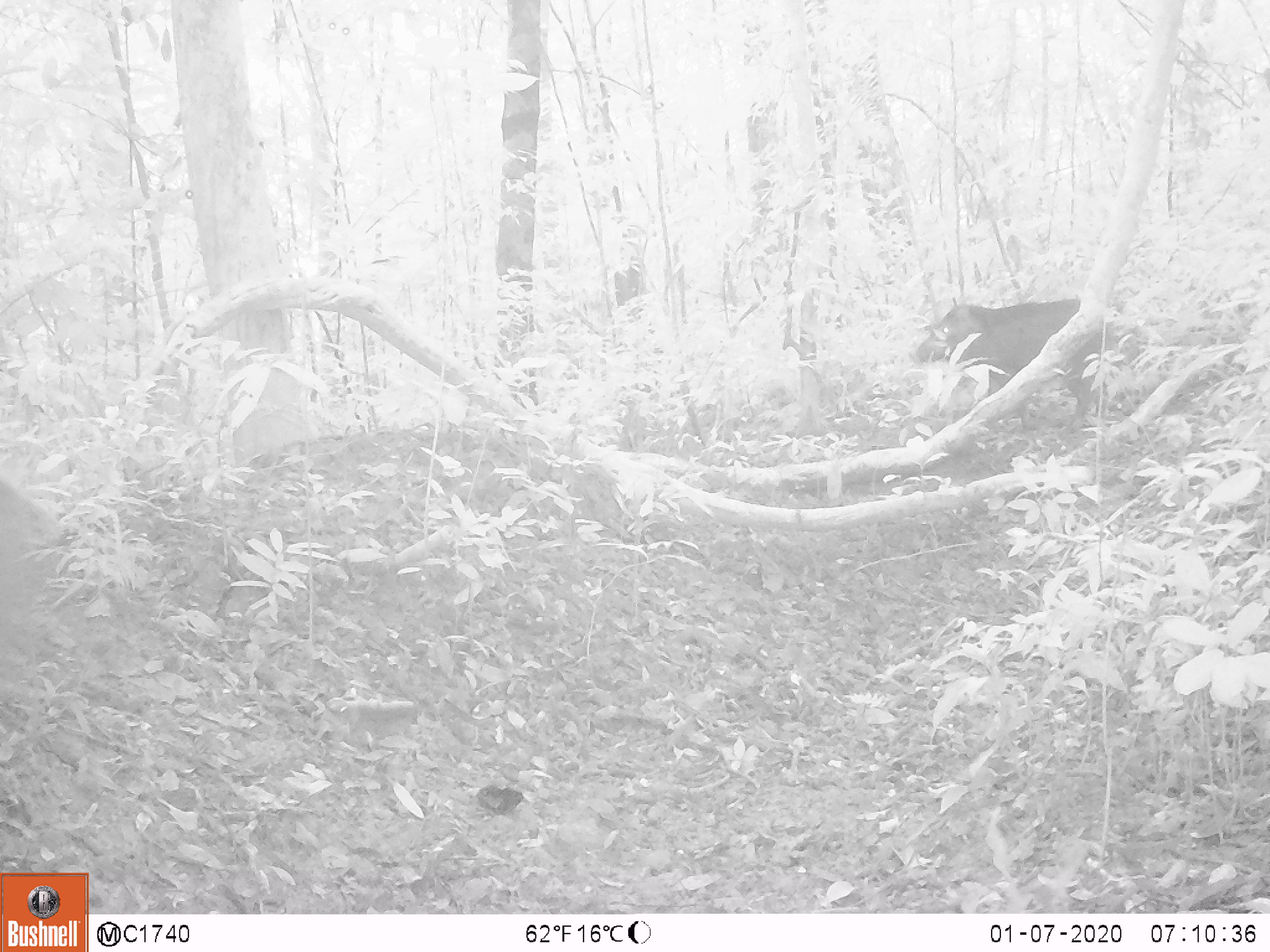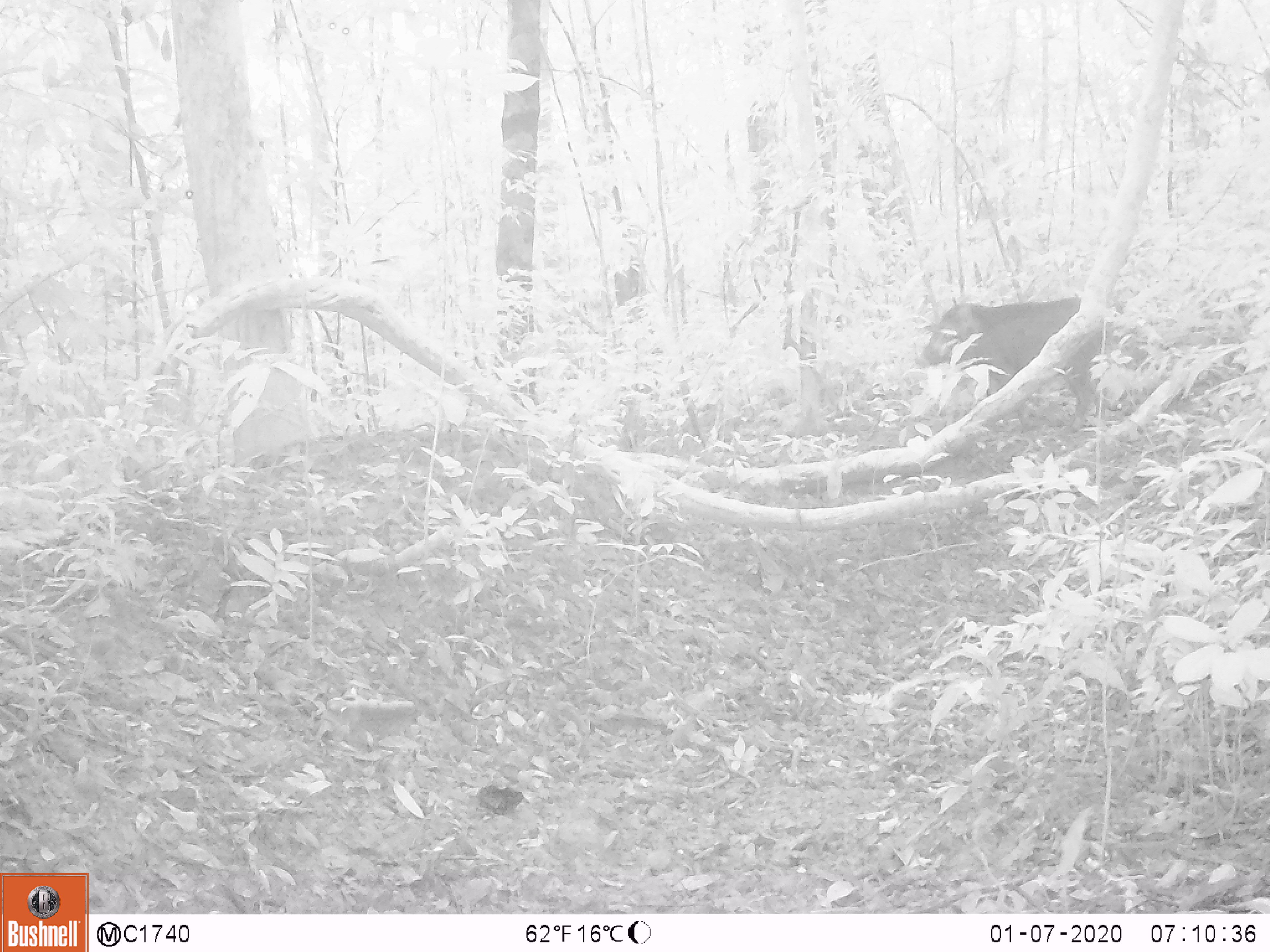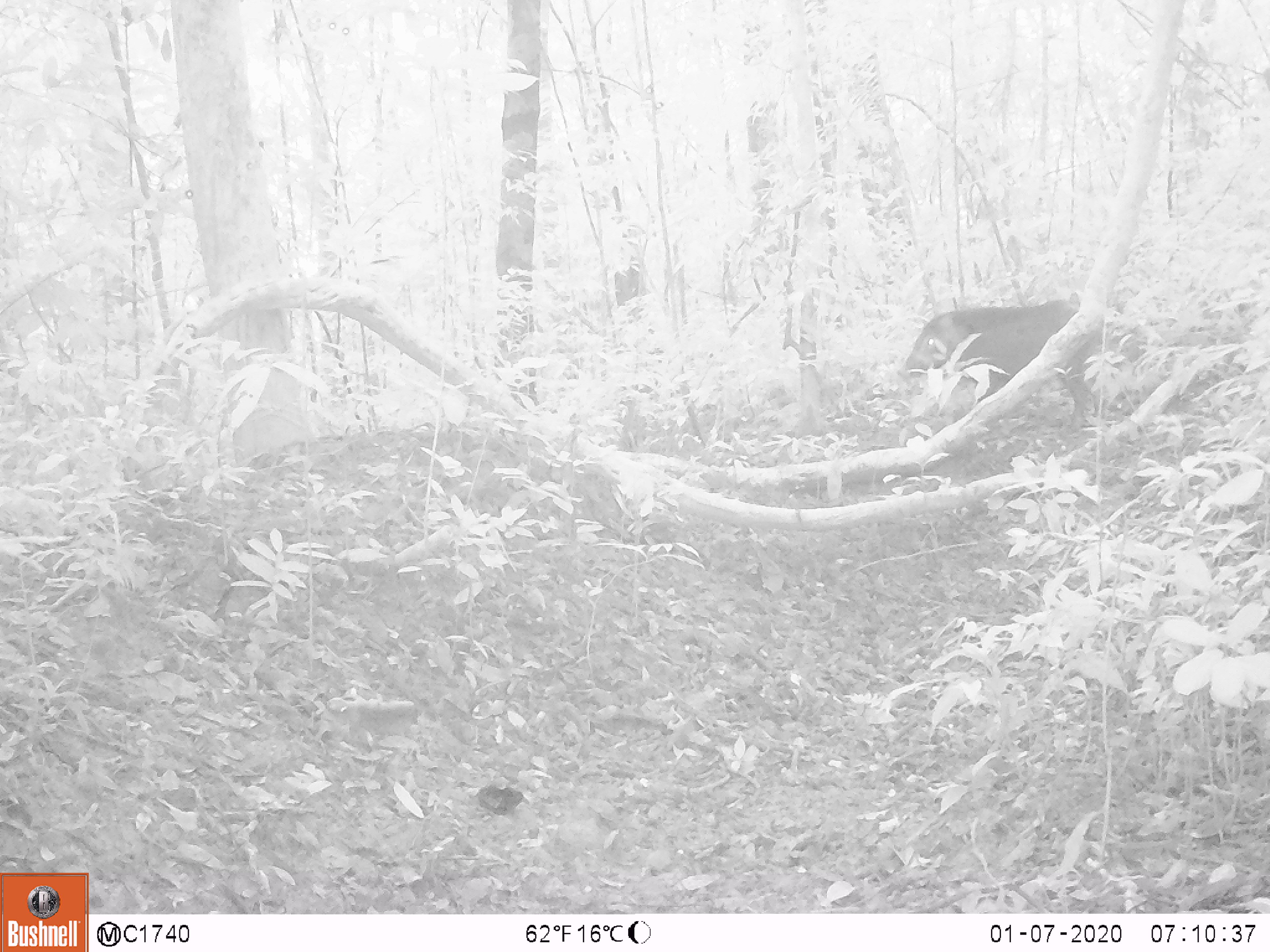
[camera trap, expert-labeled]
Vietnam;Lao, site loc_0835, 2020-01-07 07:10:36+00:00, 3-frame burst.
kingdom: Animalia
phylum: Chordata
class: Mammalia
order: Artiodactyla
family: Suidae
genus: Sus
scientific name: Sus scrofa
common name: eurasian wild pig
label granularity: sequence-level